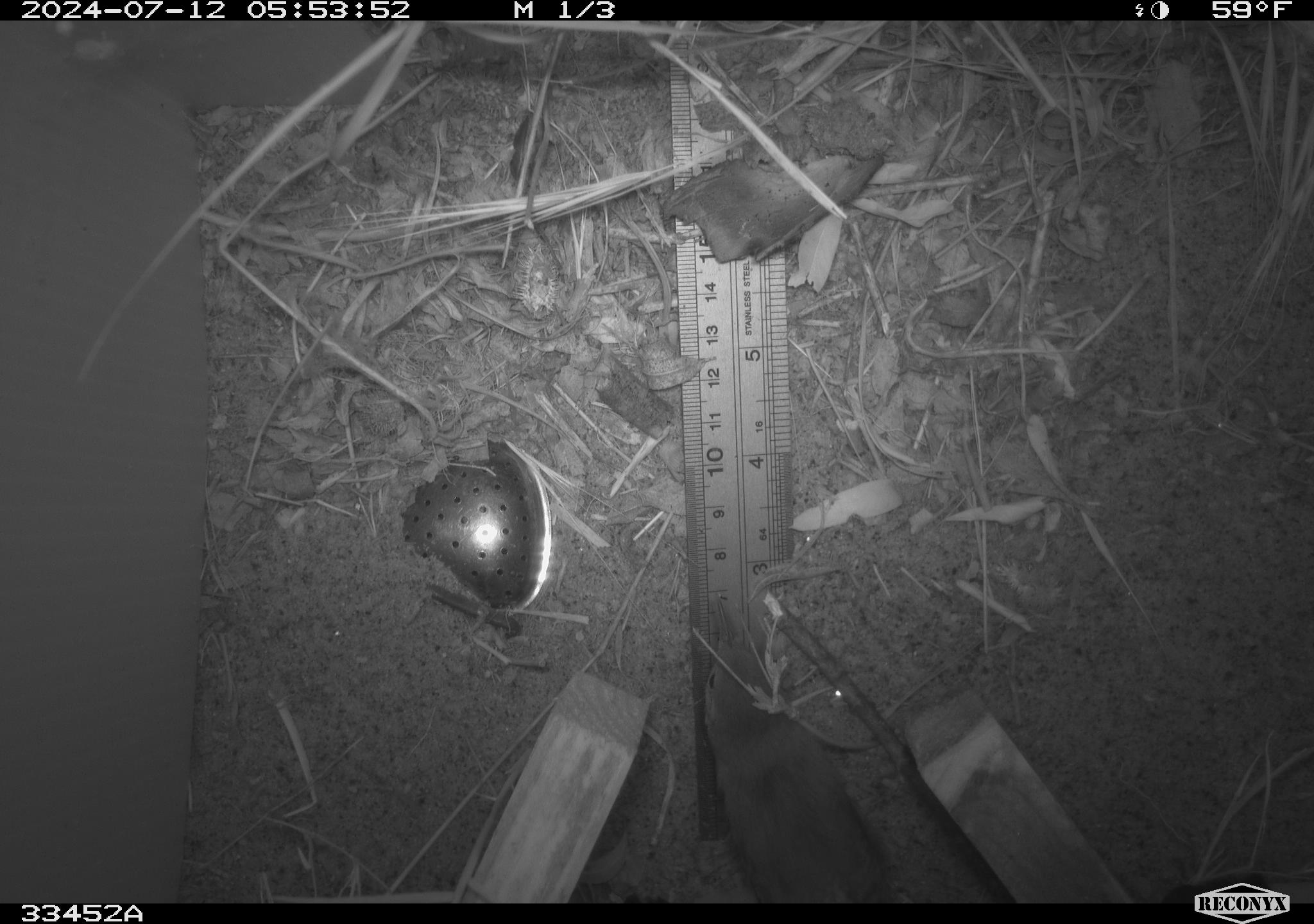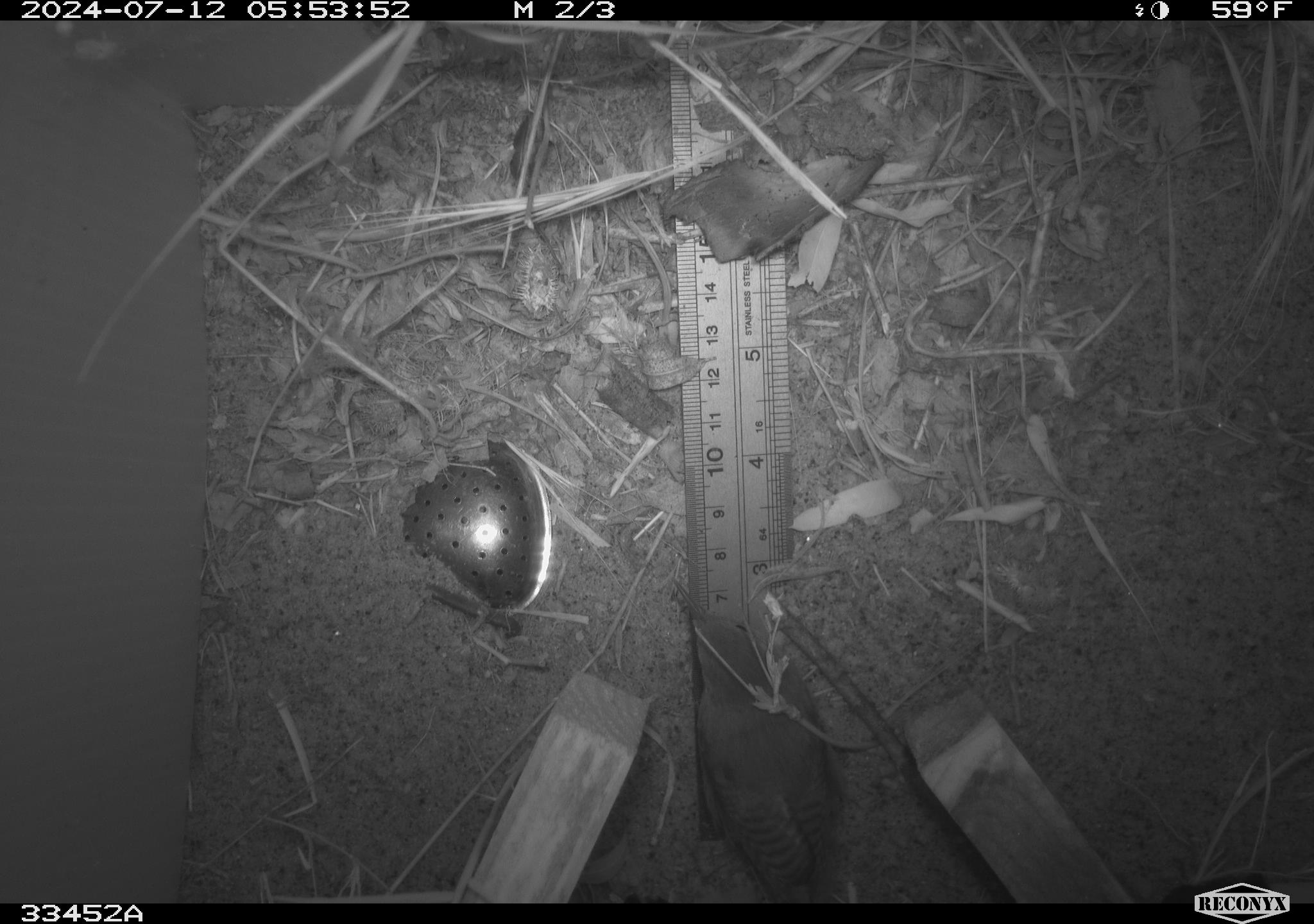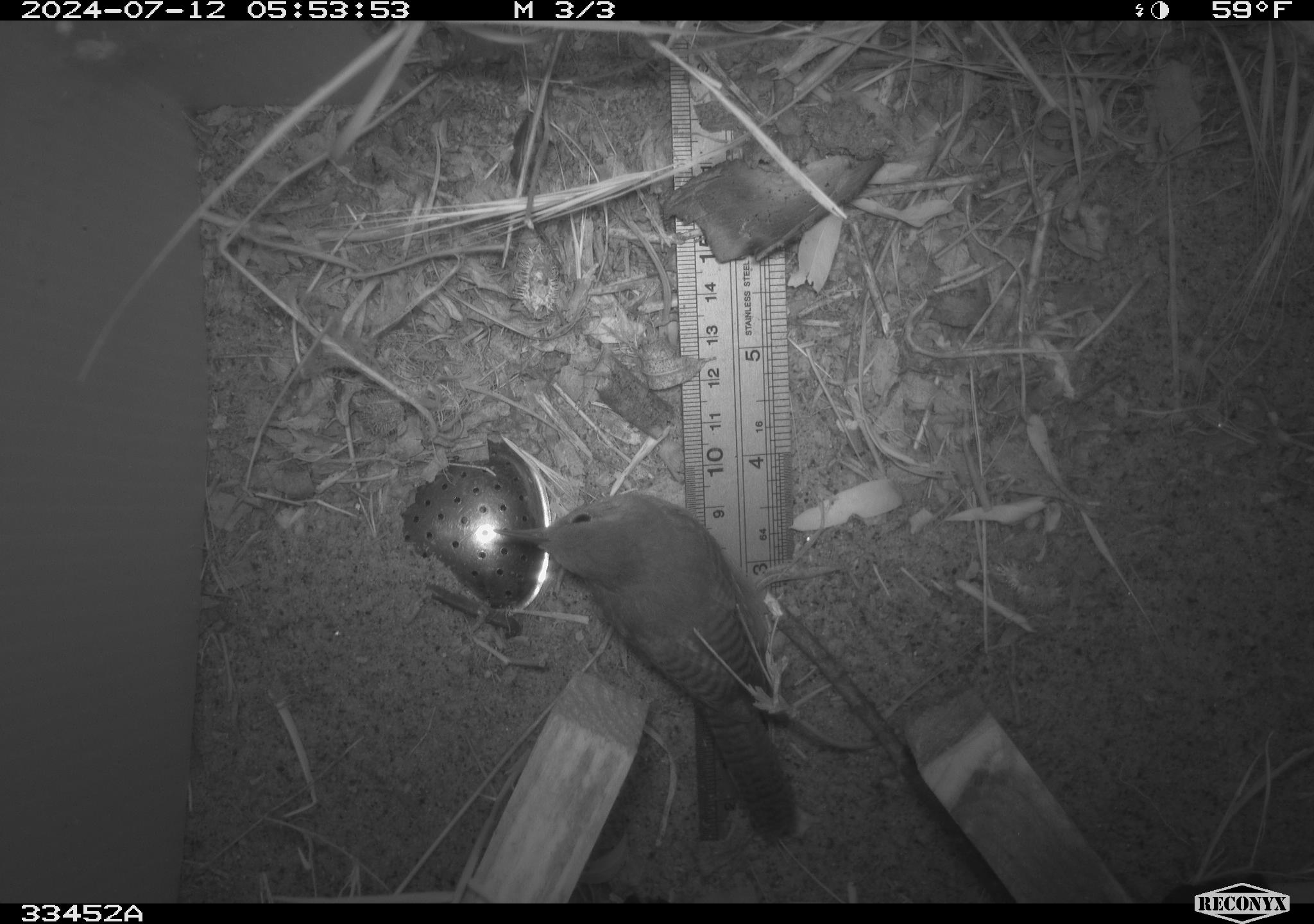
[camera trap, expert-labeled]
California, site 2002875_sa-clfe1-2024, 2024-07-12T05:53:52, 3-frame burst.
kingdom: Animalia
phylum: Chordata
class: Aves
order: Passeriformes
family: Troglodytidae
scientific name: Troglodytidae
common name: wren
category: troglodytidae family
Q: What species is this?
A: Troglodytidae family (wren) (Troglodytidae).